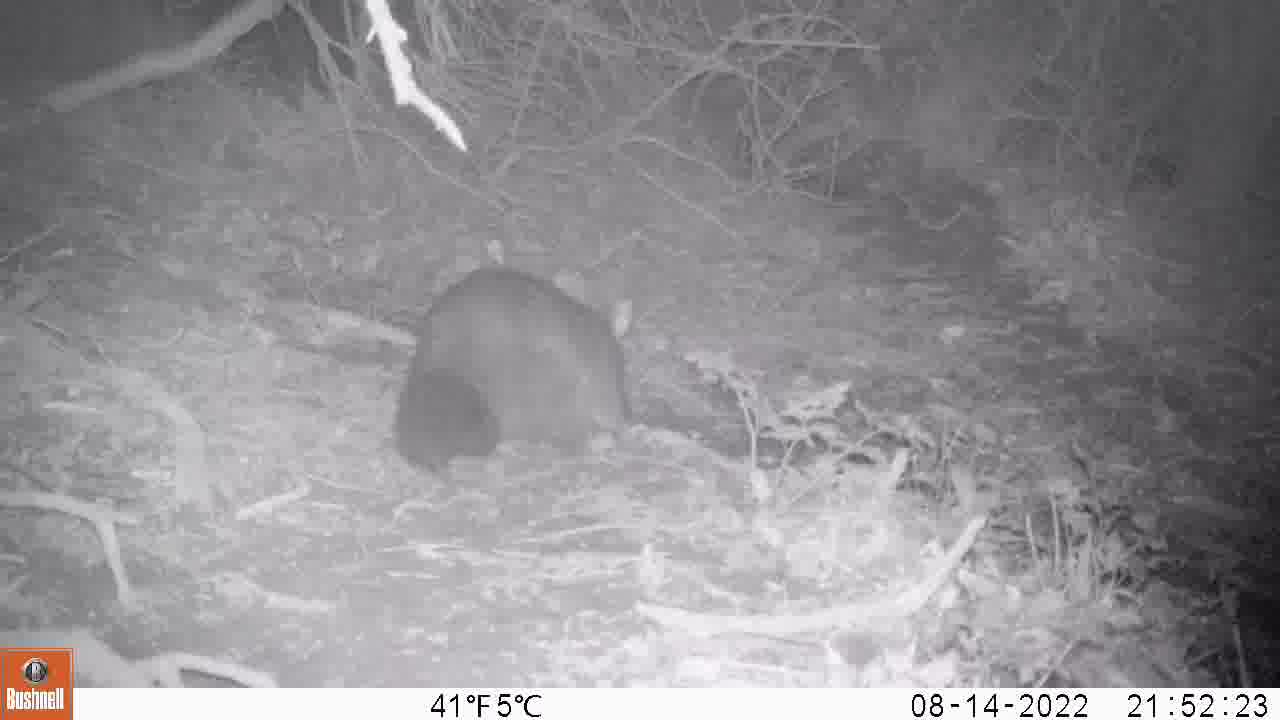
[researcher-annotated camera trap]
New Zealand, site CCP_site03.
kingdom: Animalia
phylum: Chordata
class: Mammalia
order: Diprotodontia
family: Phalangeridae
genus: Trichosurus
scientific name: Trichosurus vulpecula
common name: common brushtail possum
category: possum